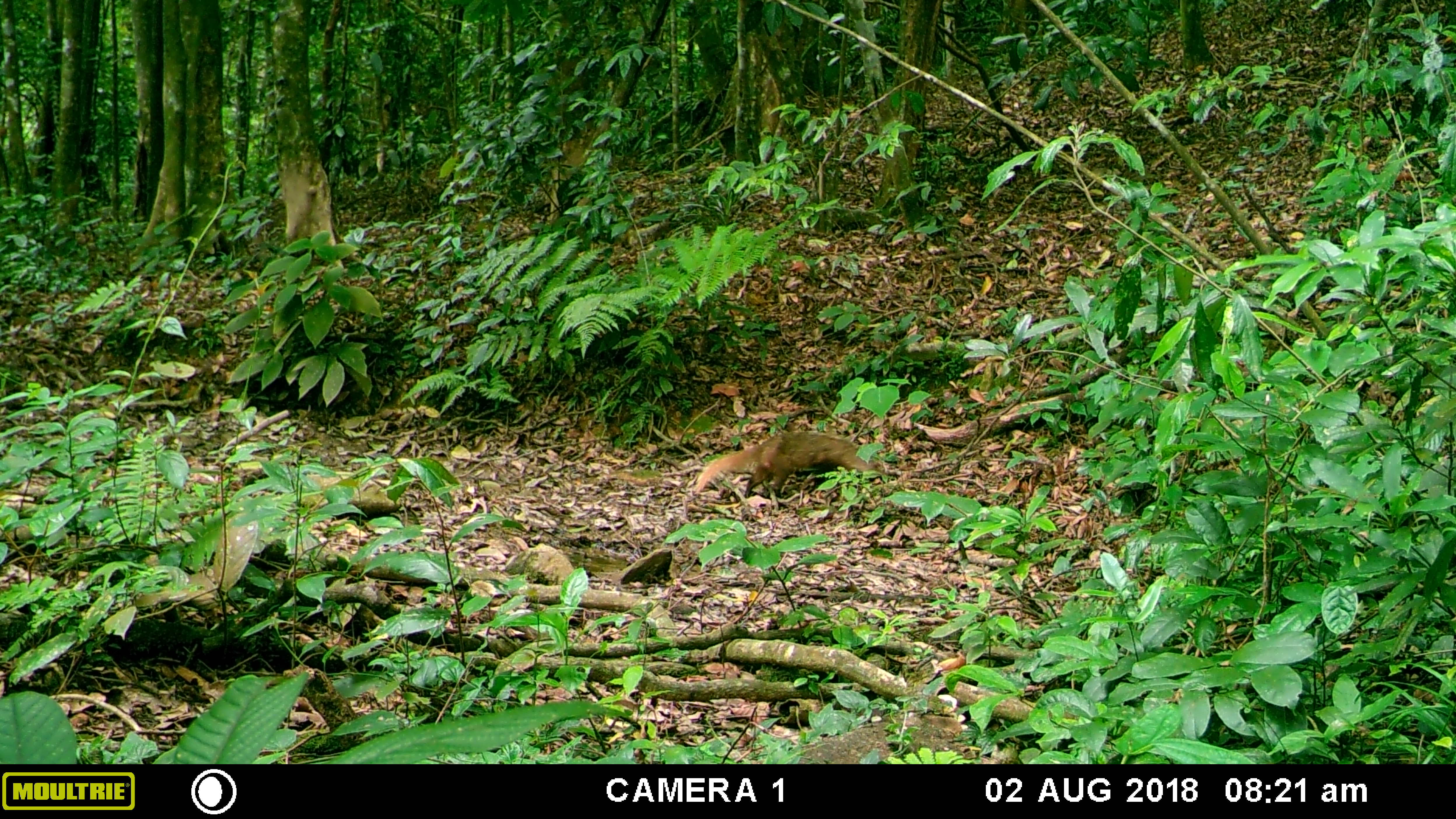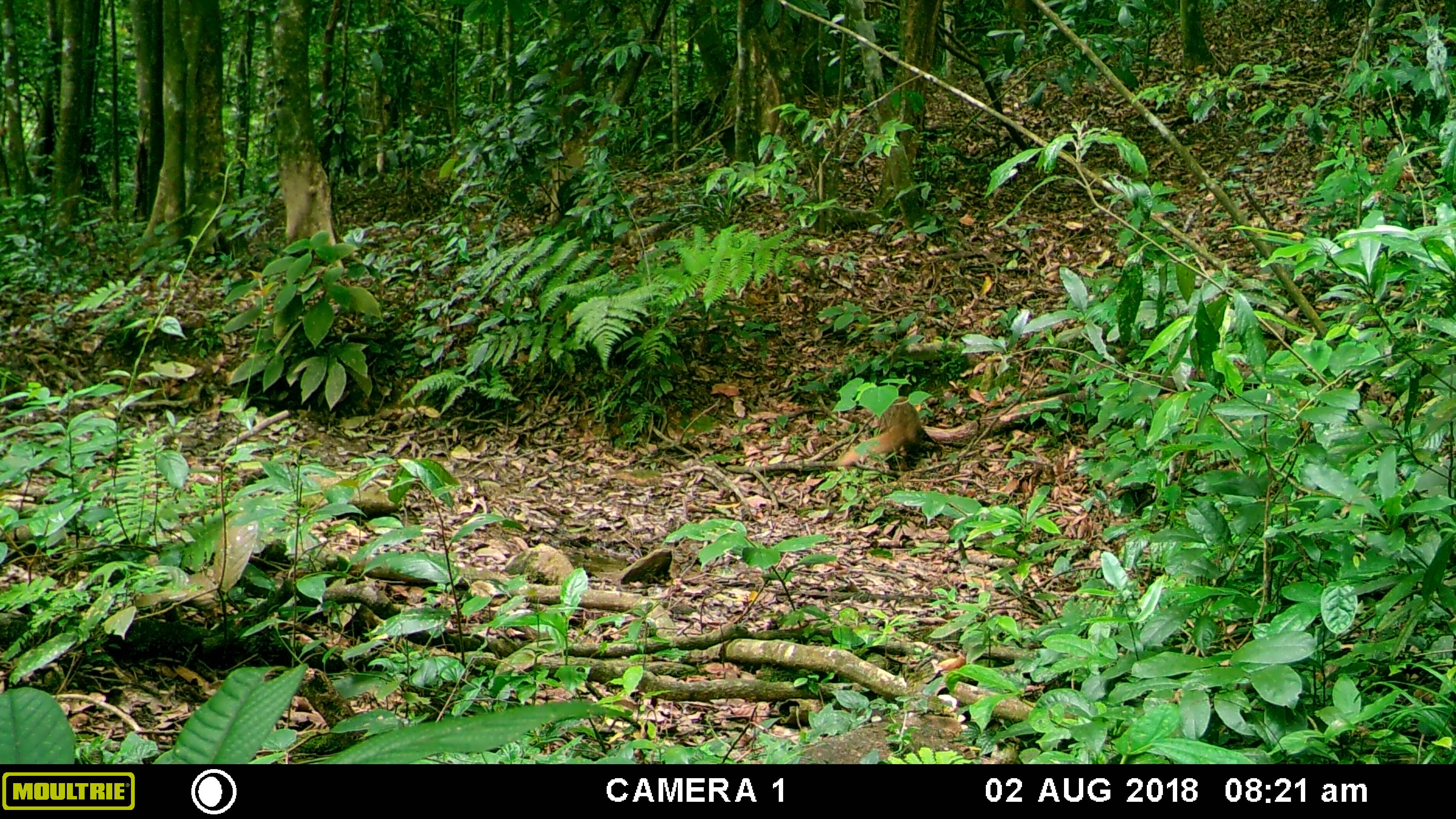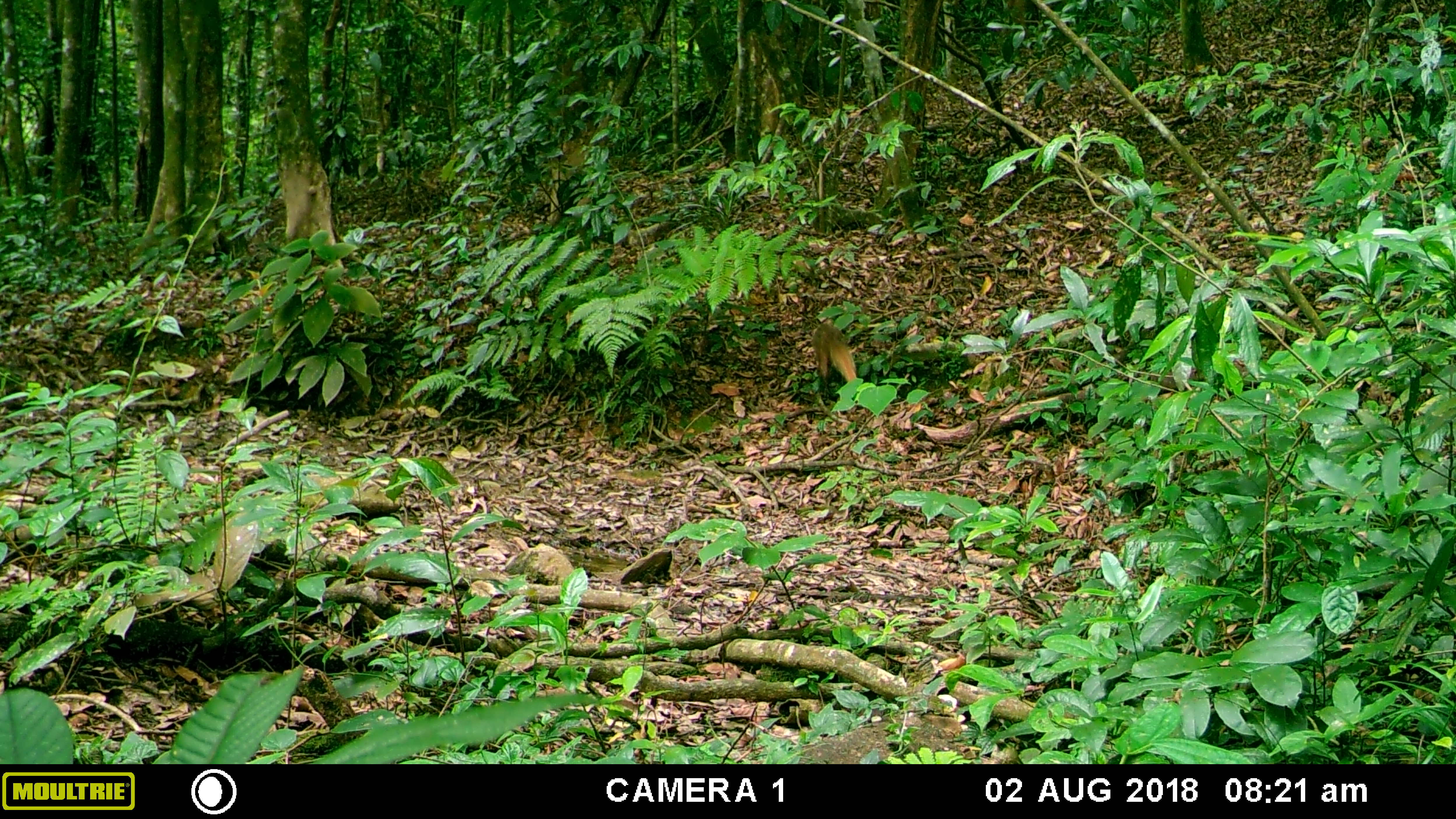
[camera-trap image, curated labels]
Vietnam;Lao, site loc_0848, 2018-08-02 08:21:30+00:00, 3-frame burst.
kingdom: Animalia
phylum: Chordata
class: Mammalia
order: Carnivora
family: Herpestidae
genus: Urva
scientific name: Urva urva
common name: crab-eating mongoose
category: crab eating mongoose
Crab eating mongoose (crab-eating mongoose) (Urva urva). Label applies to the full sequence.